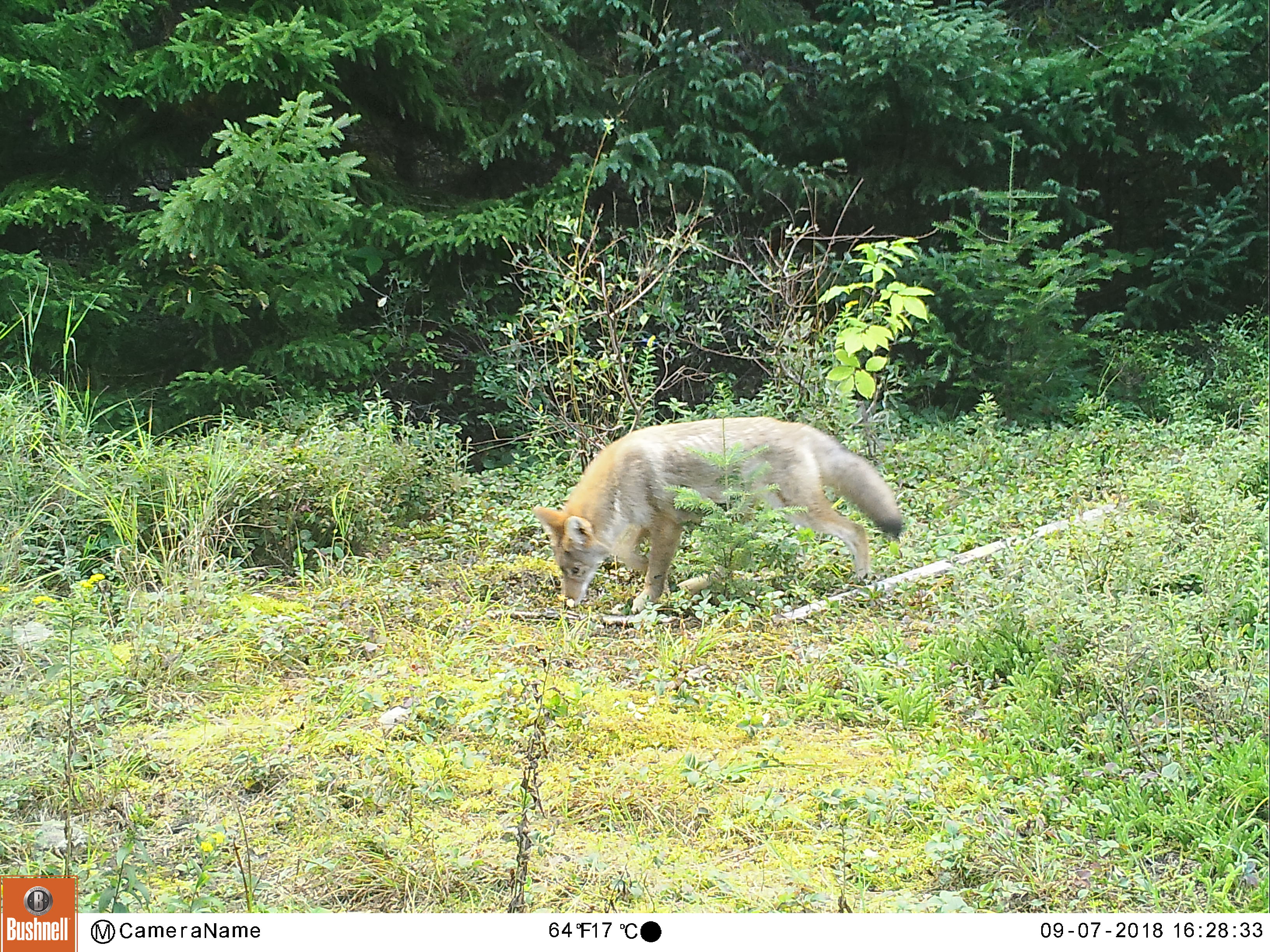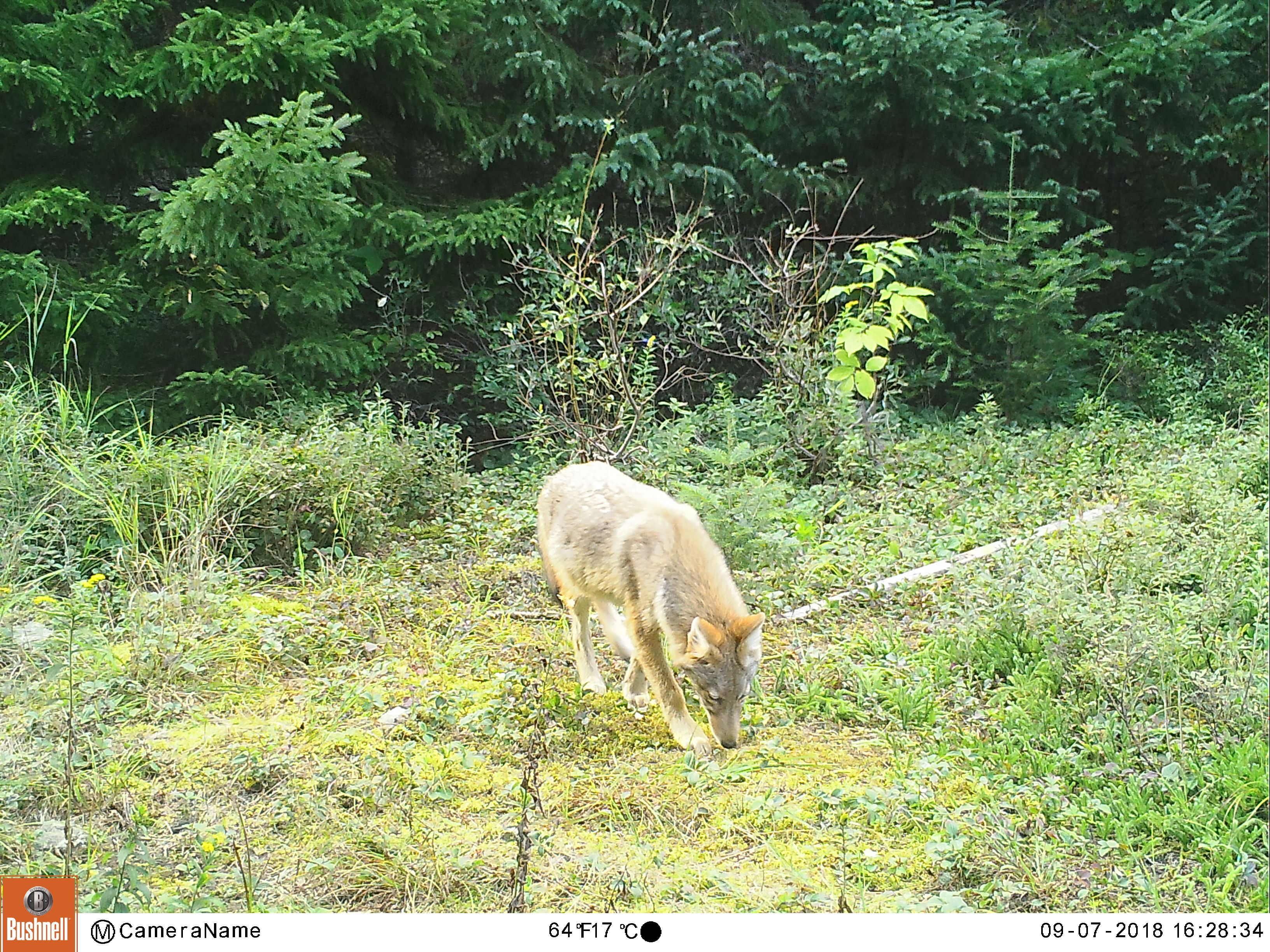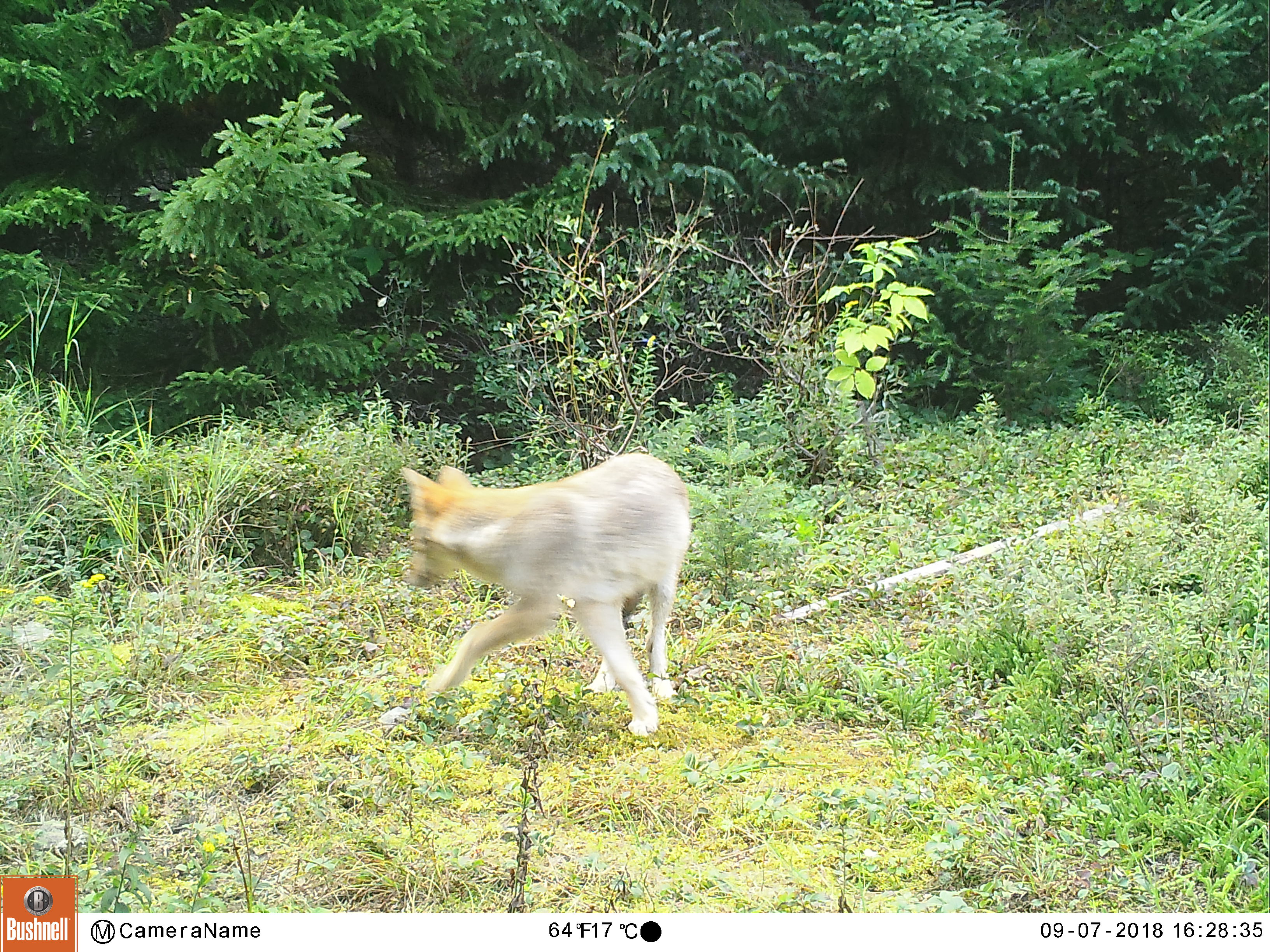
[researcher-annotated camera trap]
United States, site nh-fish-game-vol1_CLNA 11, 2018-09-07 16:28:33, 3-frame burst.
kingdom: Animalia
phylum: Chordata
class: Mammalia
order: Carnivora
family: Canidae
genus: Canis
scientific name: Canis latrans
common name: coyote